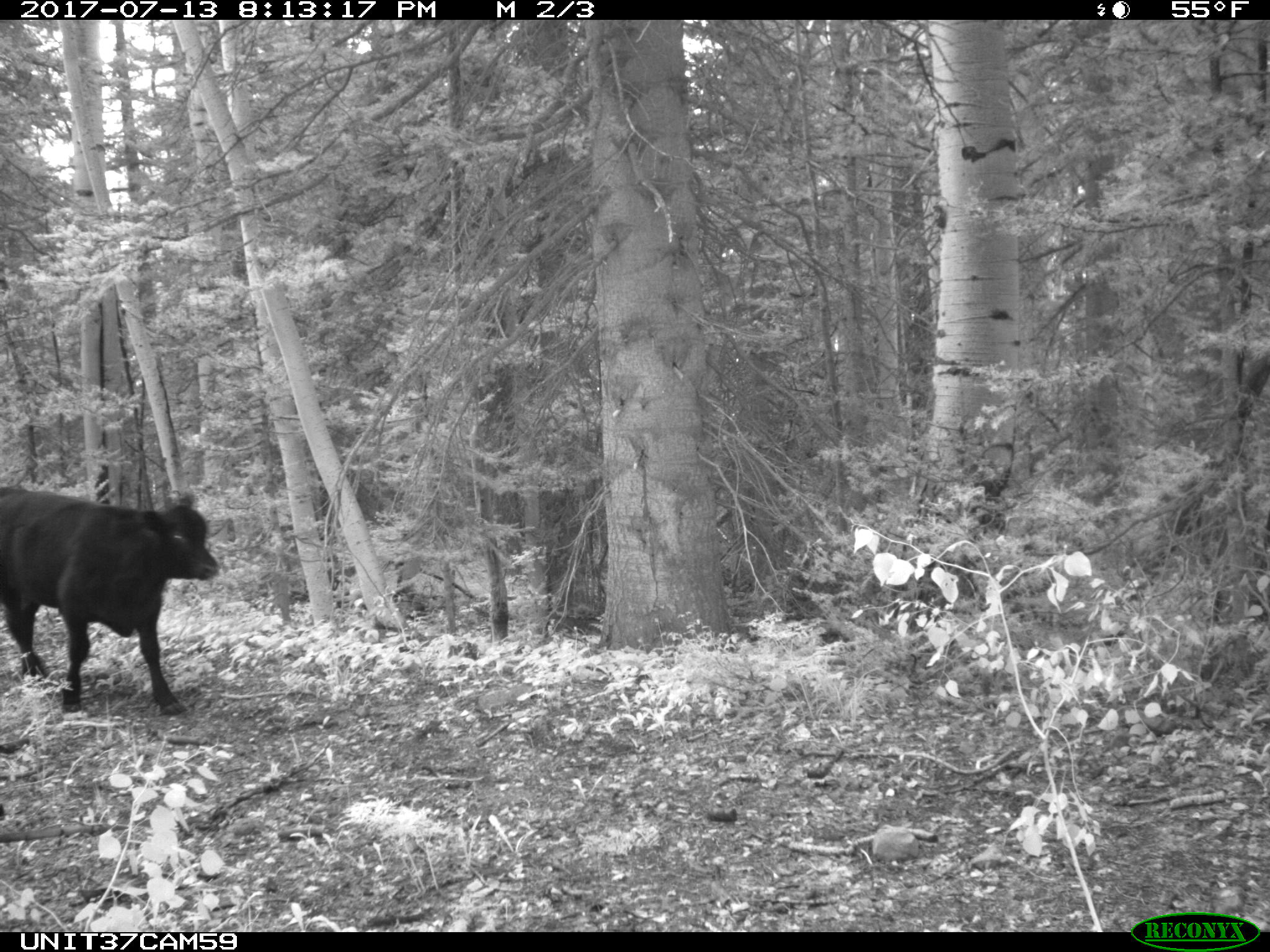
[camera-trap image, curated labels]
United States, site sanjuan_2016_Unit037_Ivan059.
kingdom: Animalia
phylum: Chordata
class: Mammalia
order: Artiodactyla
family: Bovidae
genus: Bos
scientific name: Bos taurus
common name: domestic cow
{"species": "Bos taurus (domestic cow)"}